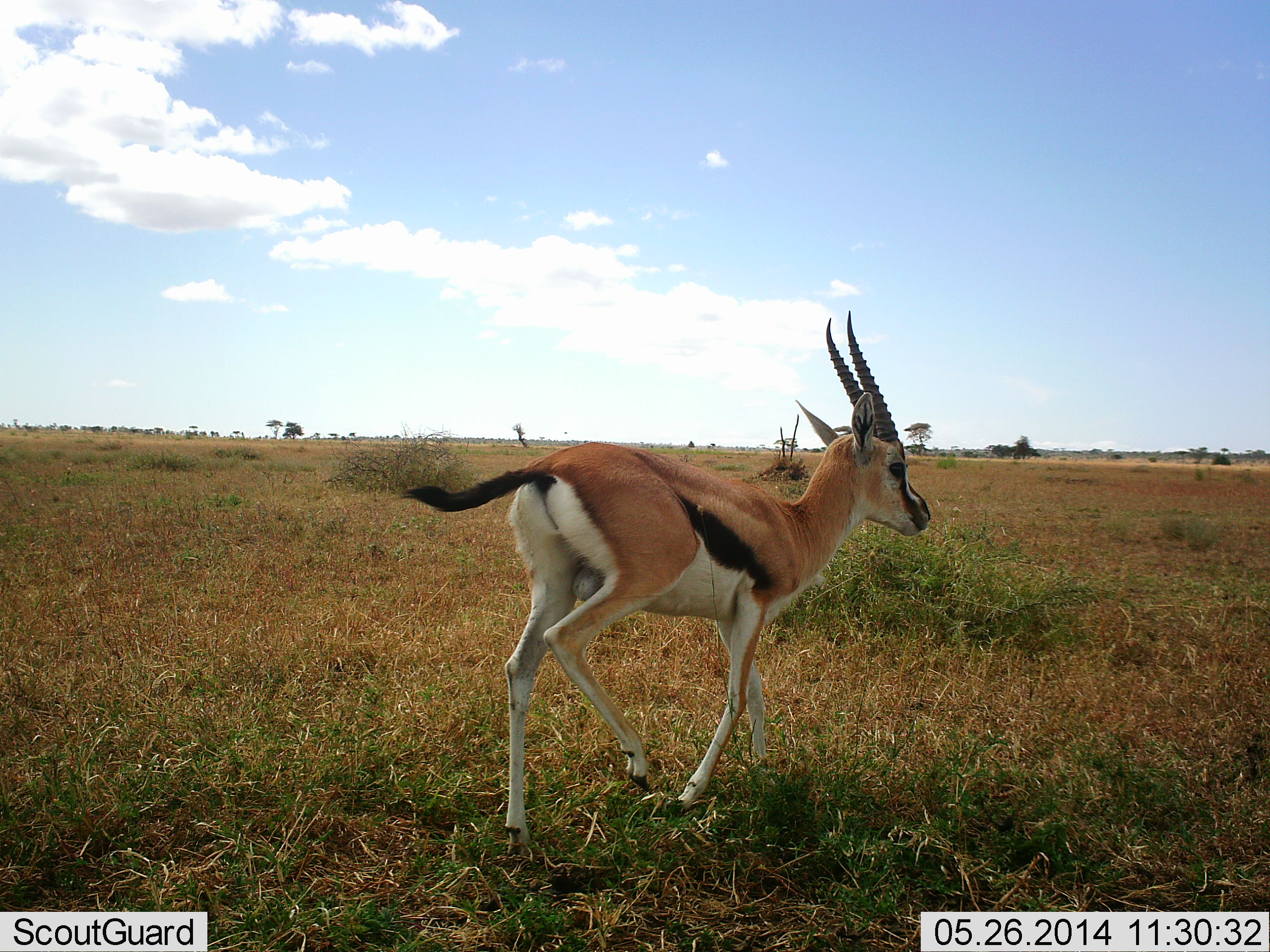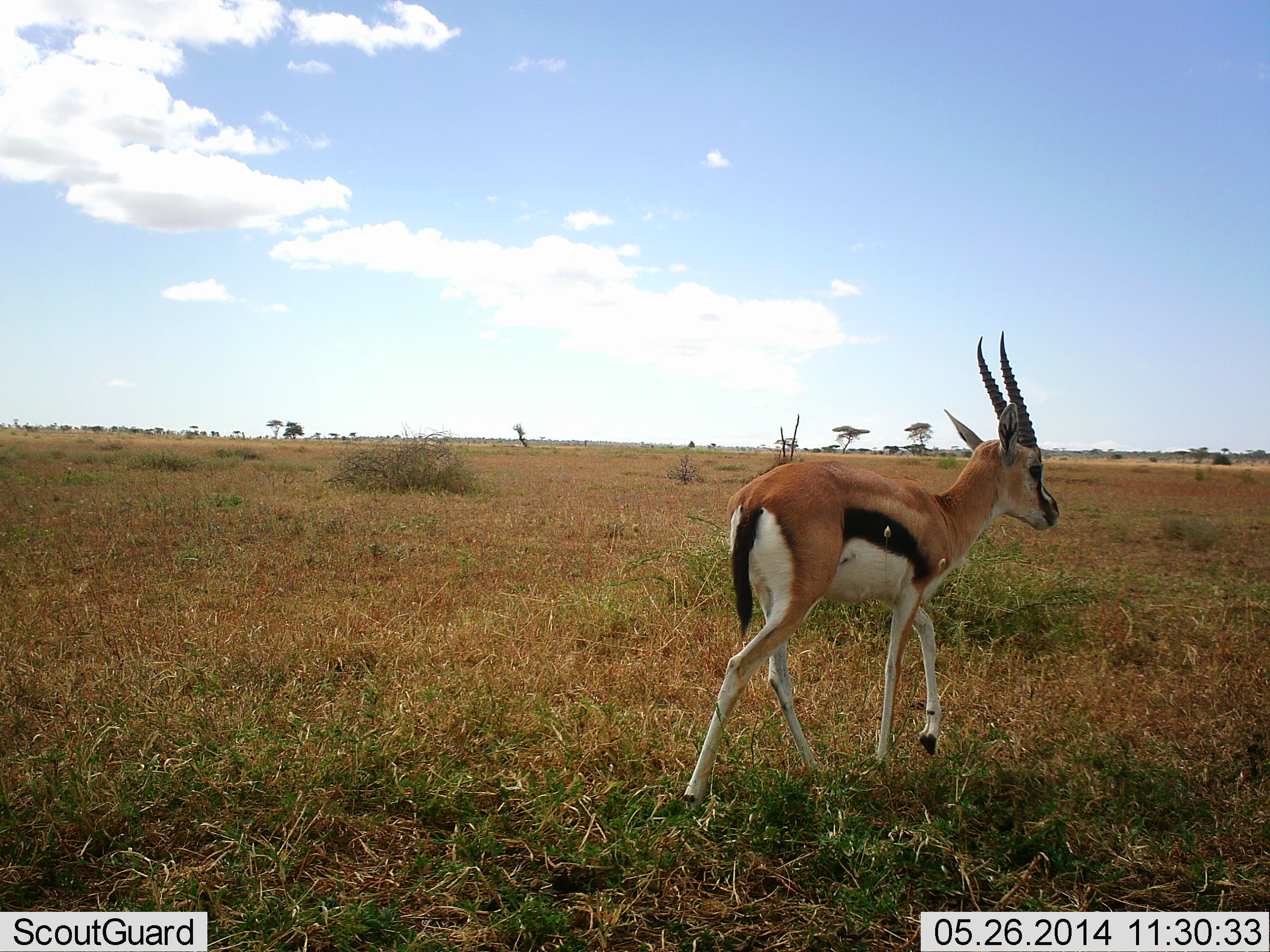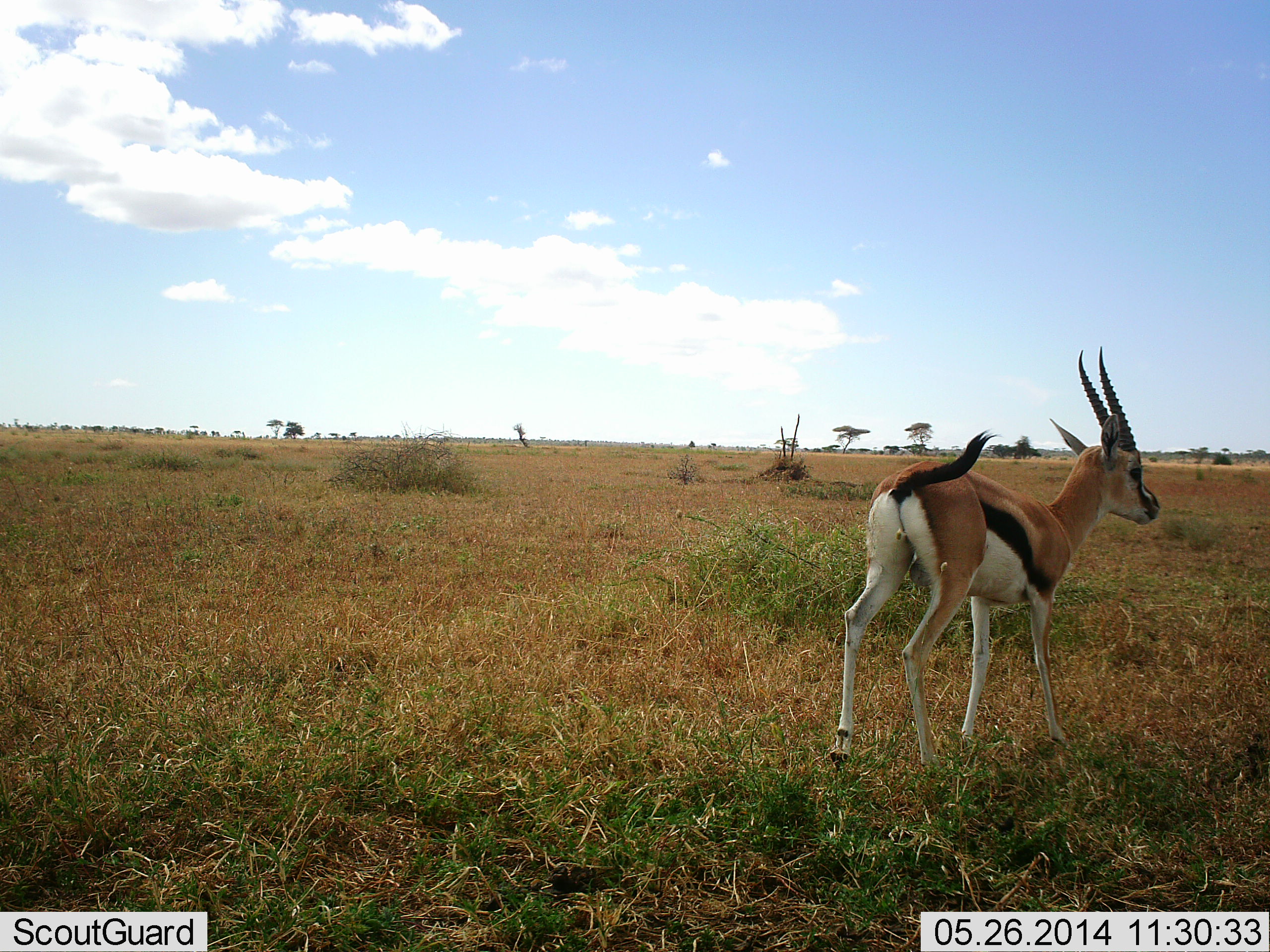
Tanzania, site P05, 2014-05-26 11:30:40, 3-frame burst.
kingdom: Animalia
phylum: Chordata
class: Mammalia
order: Artiodactyla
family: Bovidae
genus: Eudorcas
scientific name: Eudorcas thomsonii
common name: thomson's gazelle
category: gazellethomsons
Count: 1.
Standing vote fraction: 0%.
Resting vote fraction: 0%.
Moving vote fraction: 100%.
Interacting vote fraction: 0%.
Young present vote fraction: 0%.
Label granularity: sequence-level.